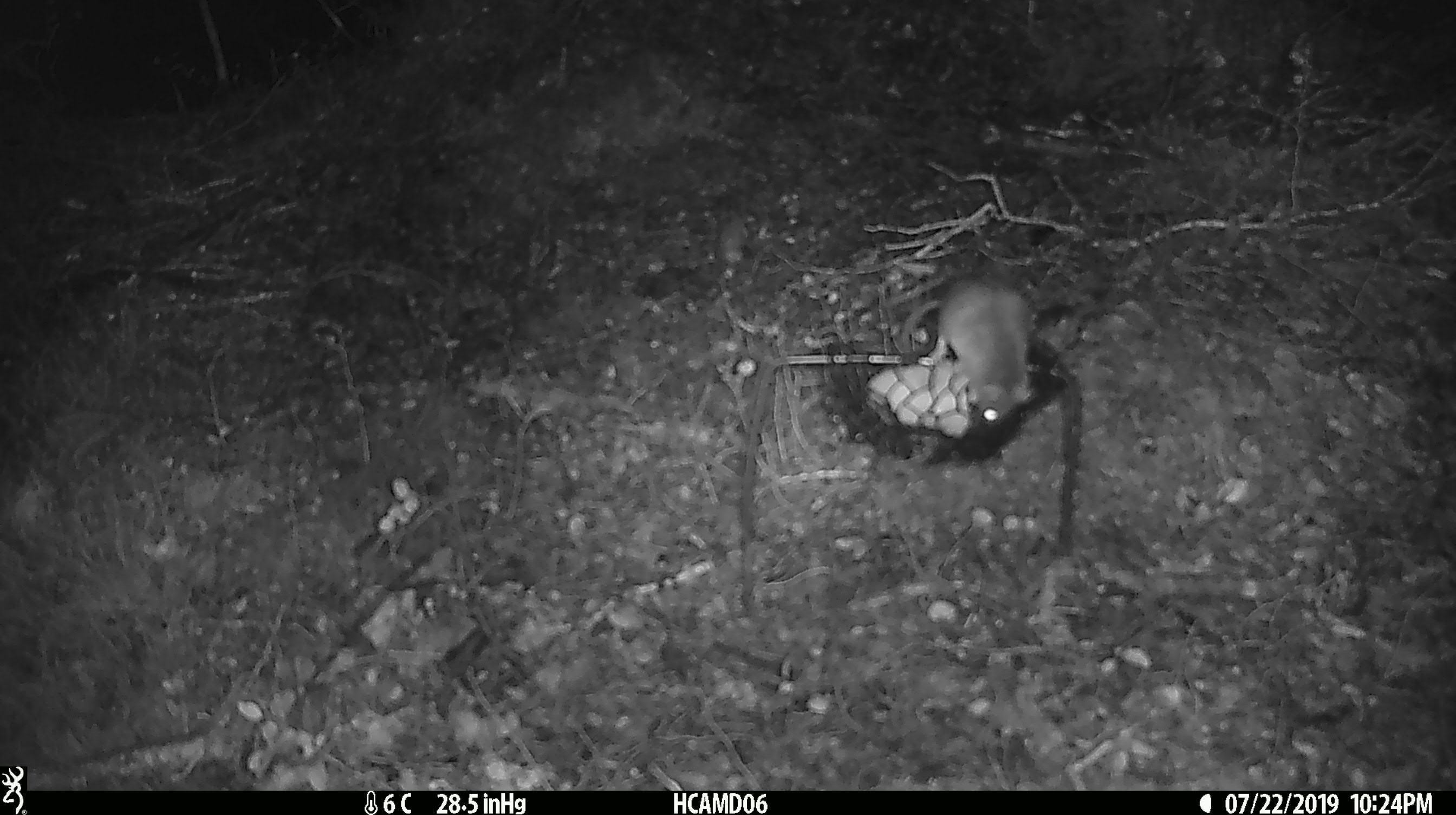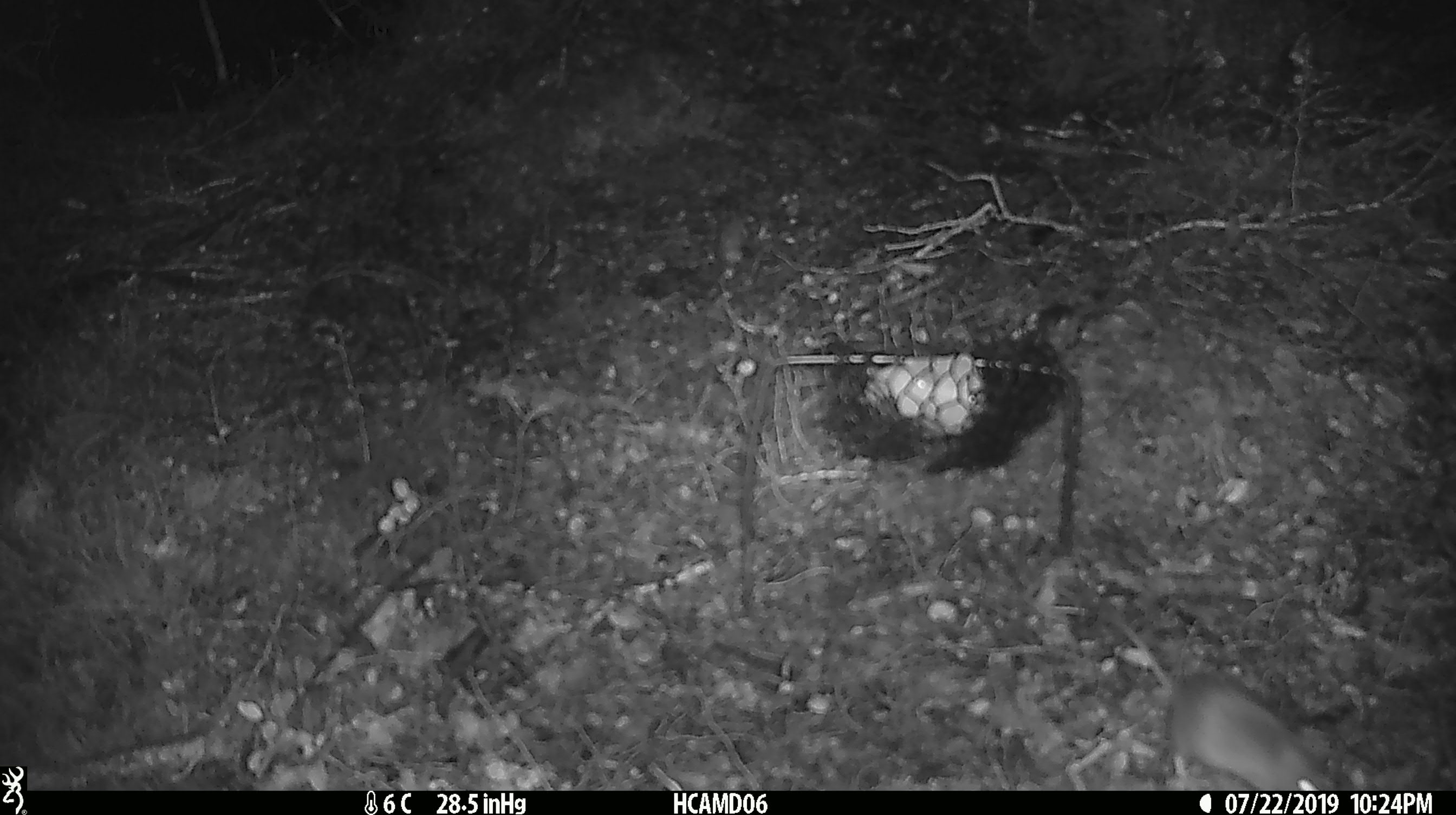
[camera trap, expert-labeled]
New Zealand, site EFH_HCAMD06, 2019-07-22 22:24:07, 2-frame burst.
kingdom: Animalia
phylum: Chordata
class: Mammalia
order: Rodentia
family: Muridae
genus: Mus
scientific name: Mus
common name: mouse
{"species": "mouse (Mus)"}